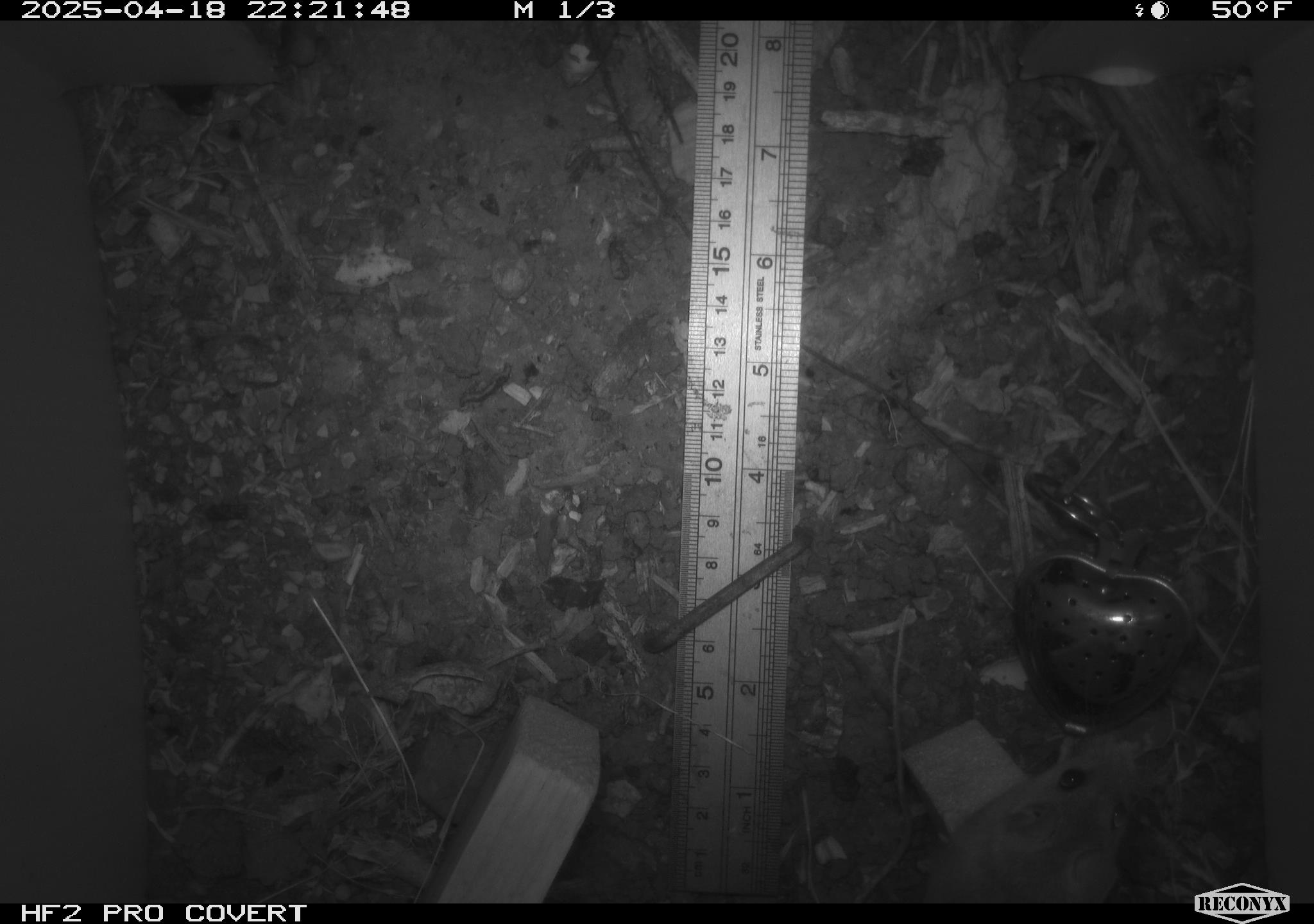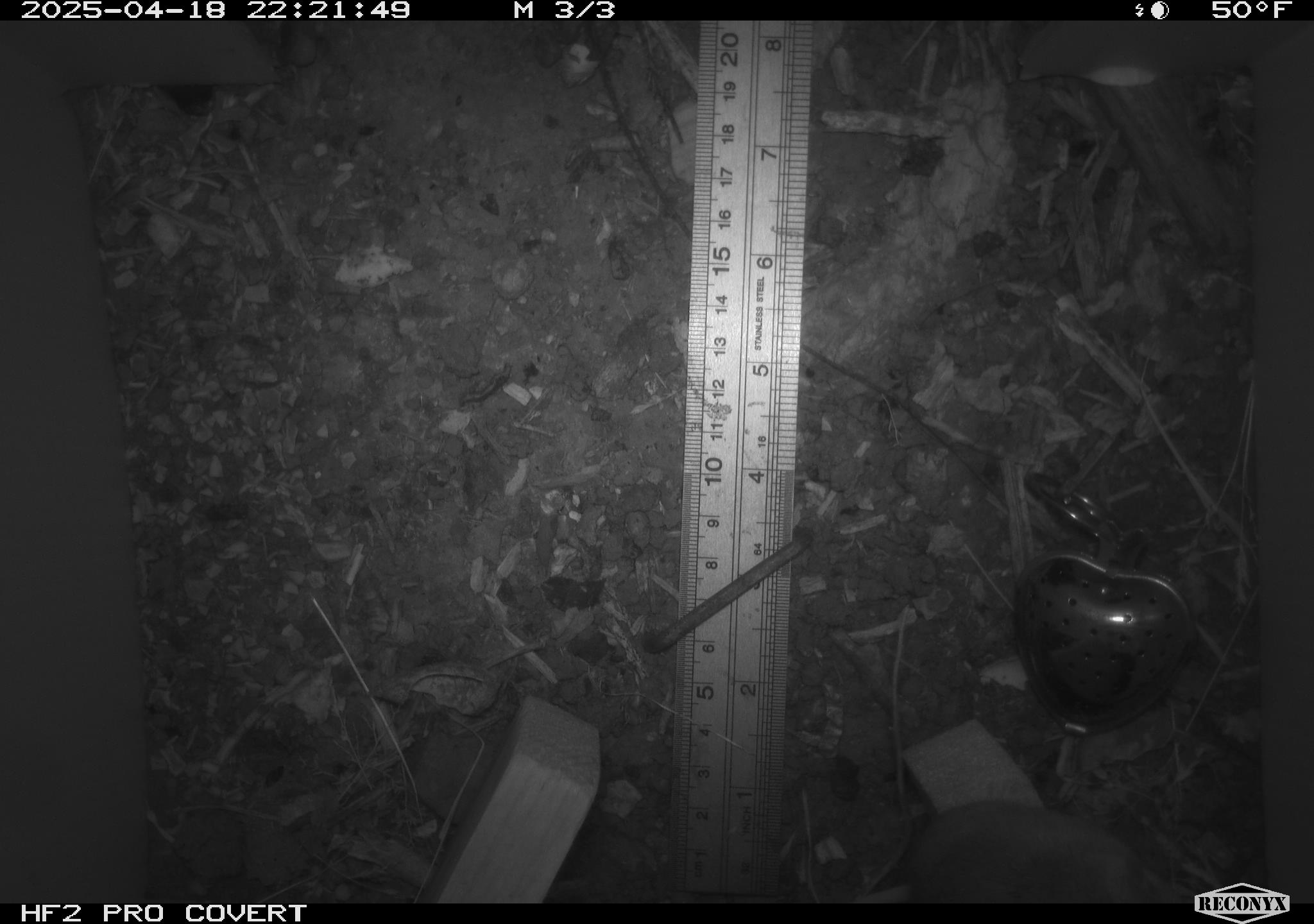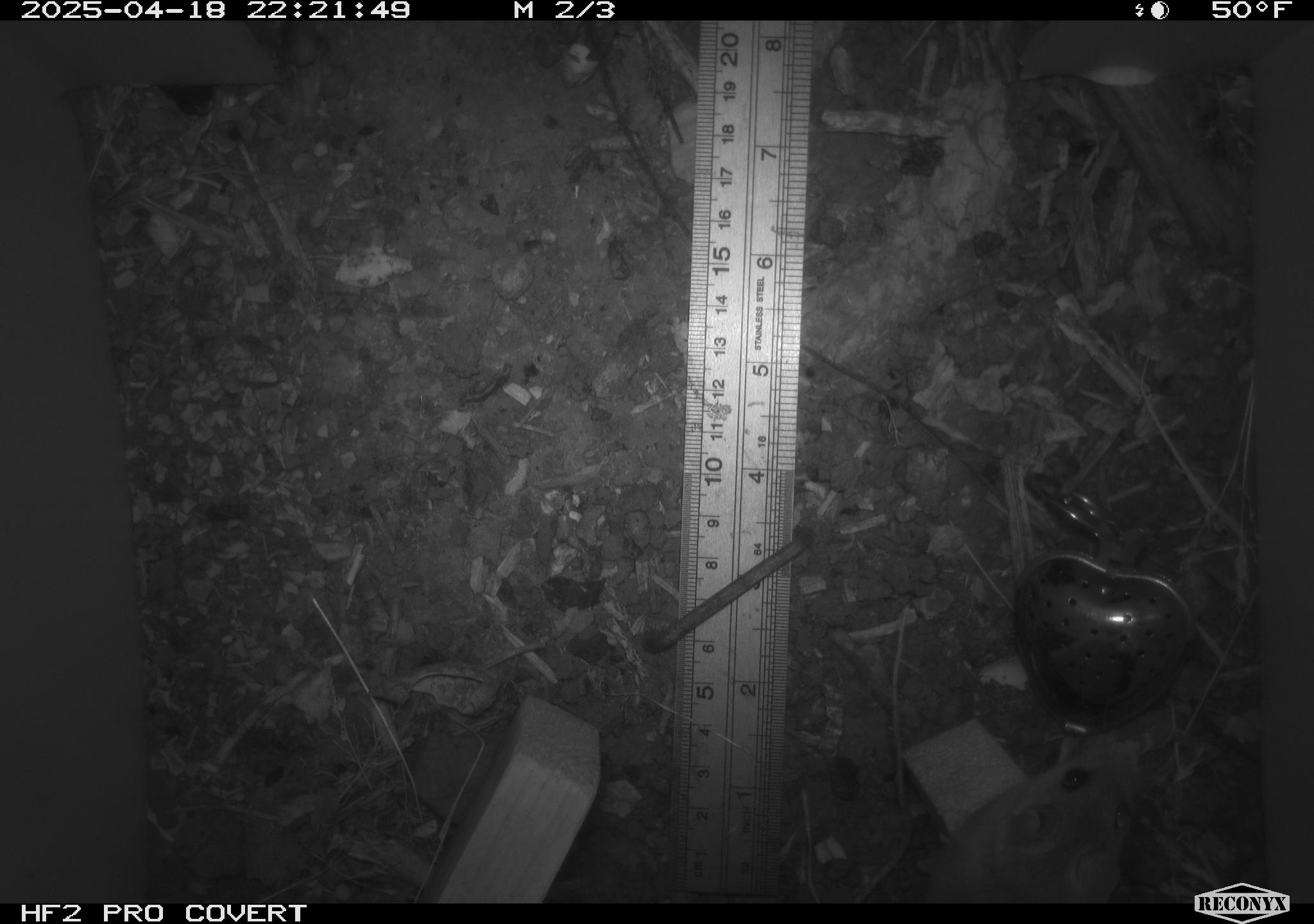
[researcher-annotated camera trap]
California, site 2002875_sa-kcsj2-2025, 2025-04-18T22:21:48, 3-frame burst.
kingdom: Animalia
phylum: Chordata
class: Mammalia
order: Rodentia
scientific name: Rodentia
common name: rodent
Rodent (Rodentia).